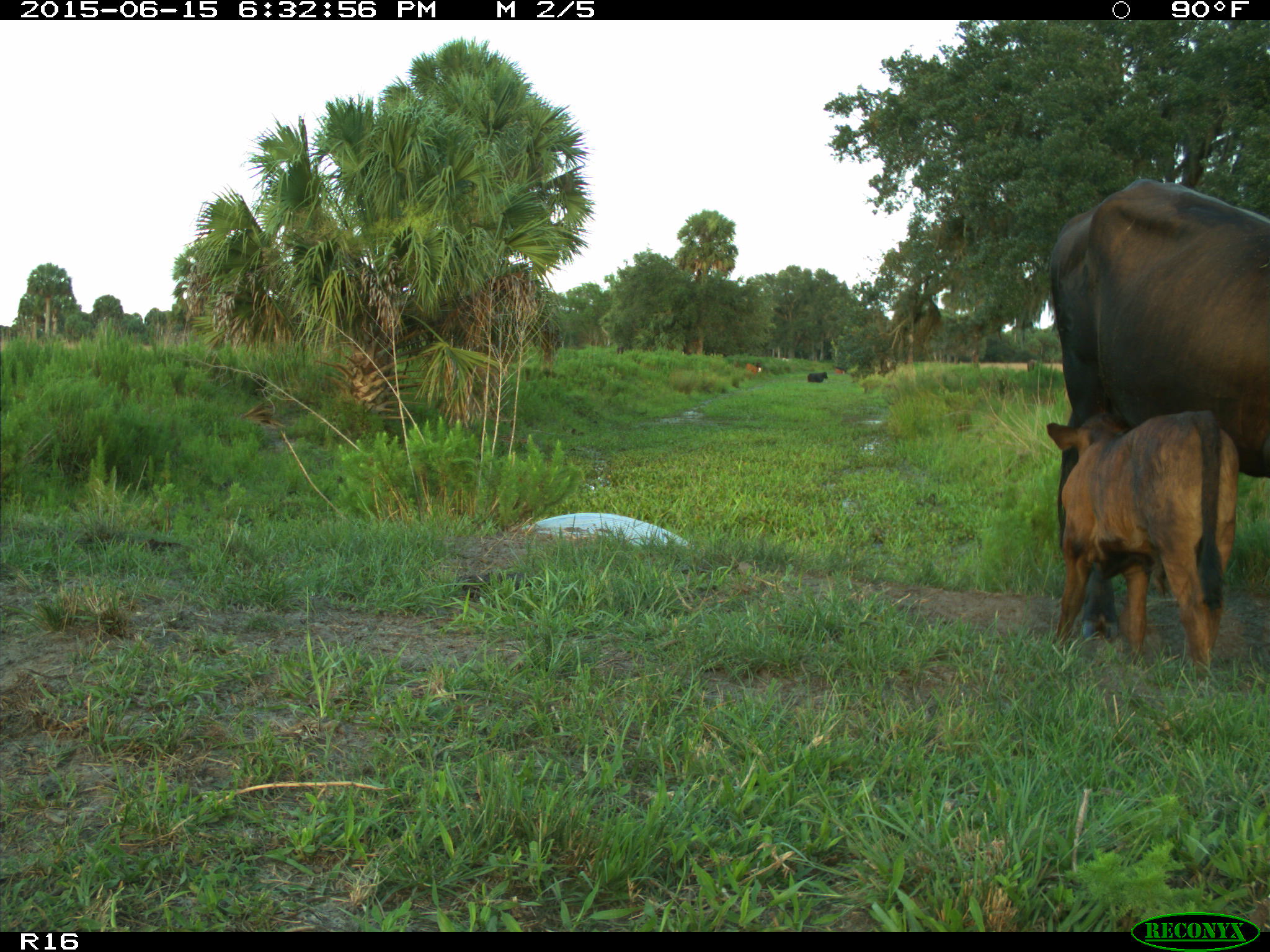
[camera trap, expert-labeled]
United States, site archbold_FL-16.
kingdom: Animalia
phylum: Chordata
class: Mammalia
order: Artiodactyla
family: Bovidae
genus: Bos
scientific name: Bos taurus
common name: domestic cow